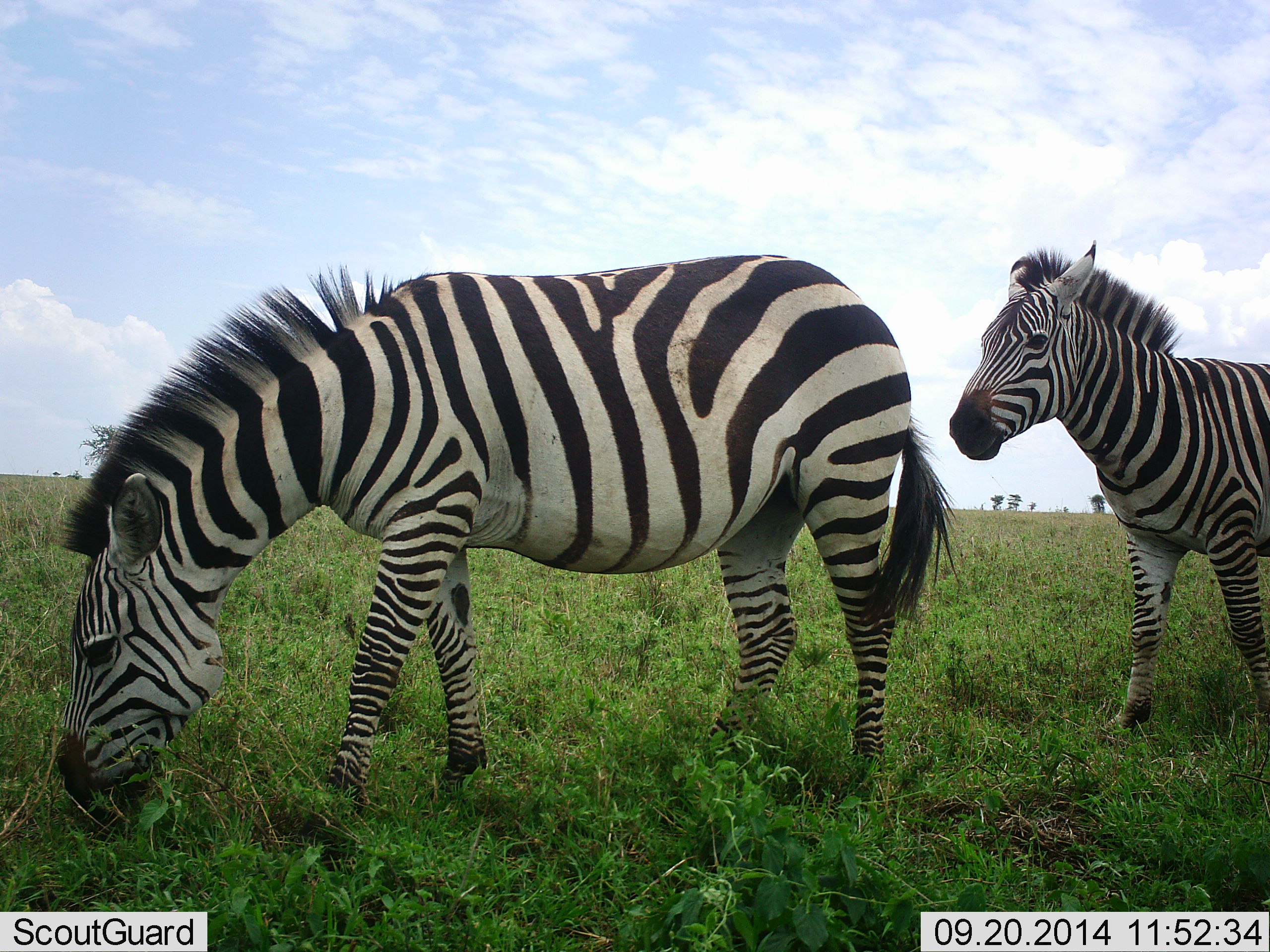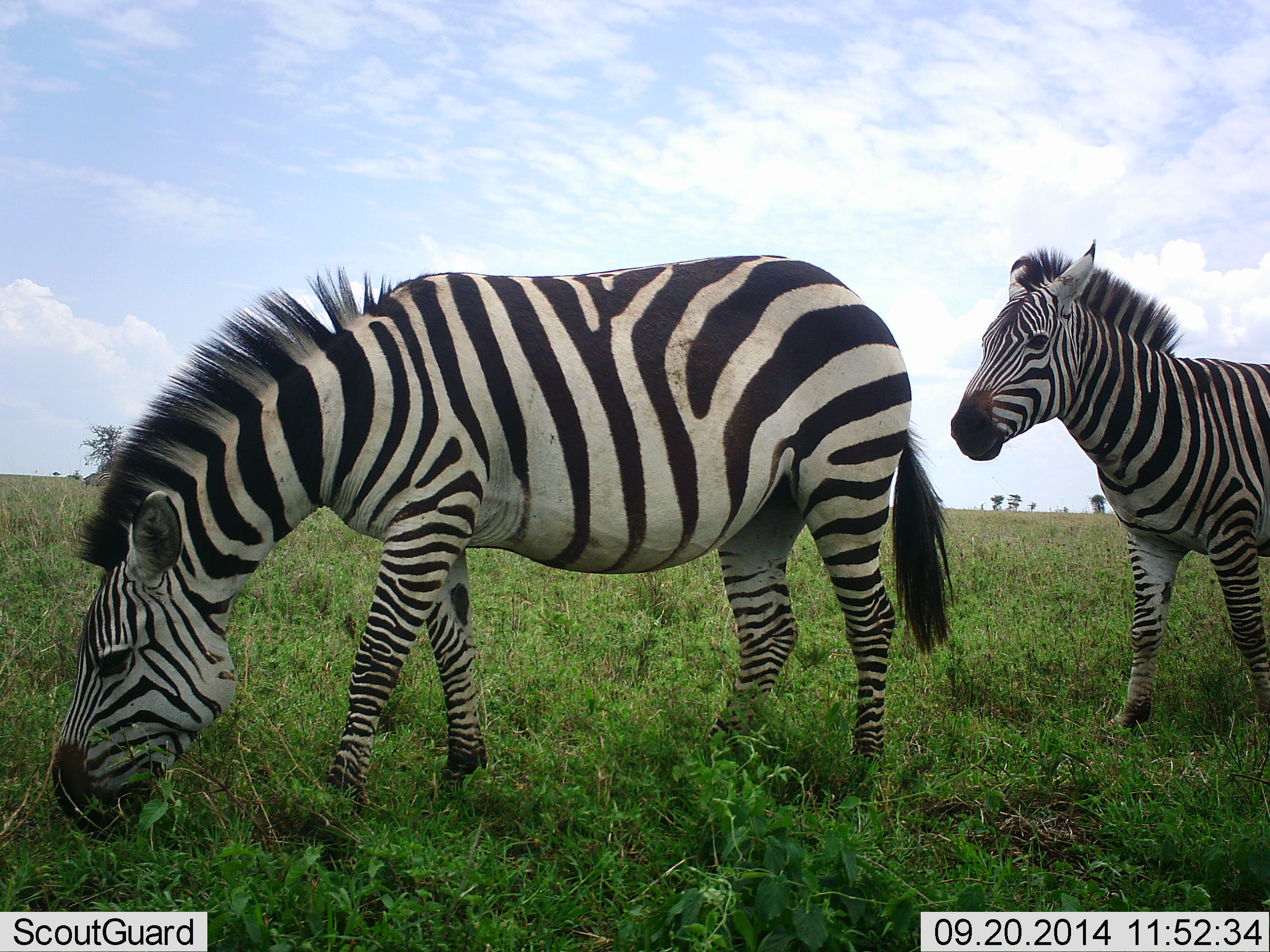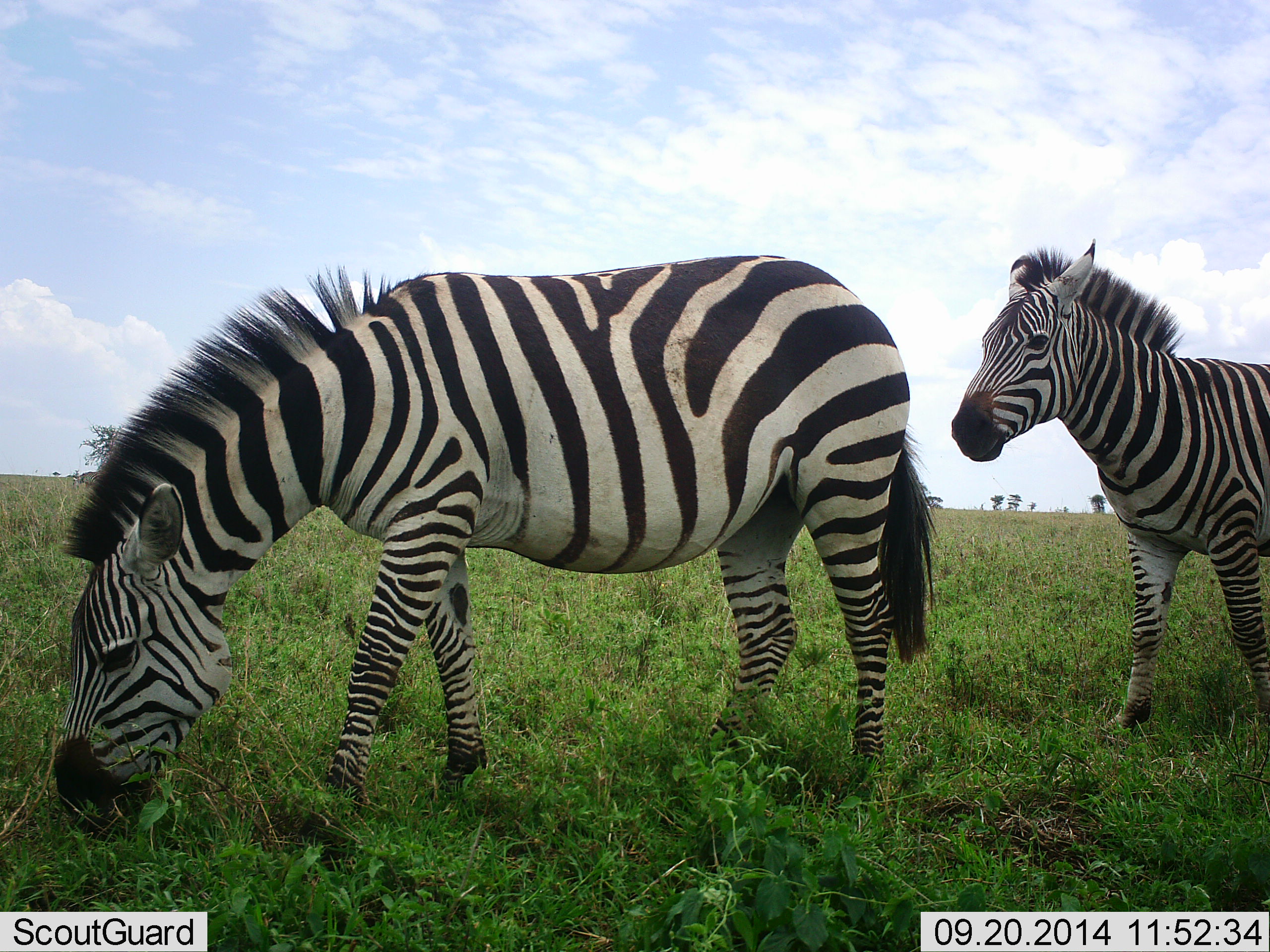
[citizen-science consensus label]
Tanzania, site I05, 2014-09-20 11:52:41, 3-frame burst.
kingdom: Animalia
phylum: Chordata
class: Mammalia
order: Perissodactyla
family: Equidae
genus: Equus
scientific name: Equus quagga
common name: plains zebra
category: zebra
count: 2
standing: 90%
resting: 0%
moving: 0%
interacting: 0%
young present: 0%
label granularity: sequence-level